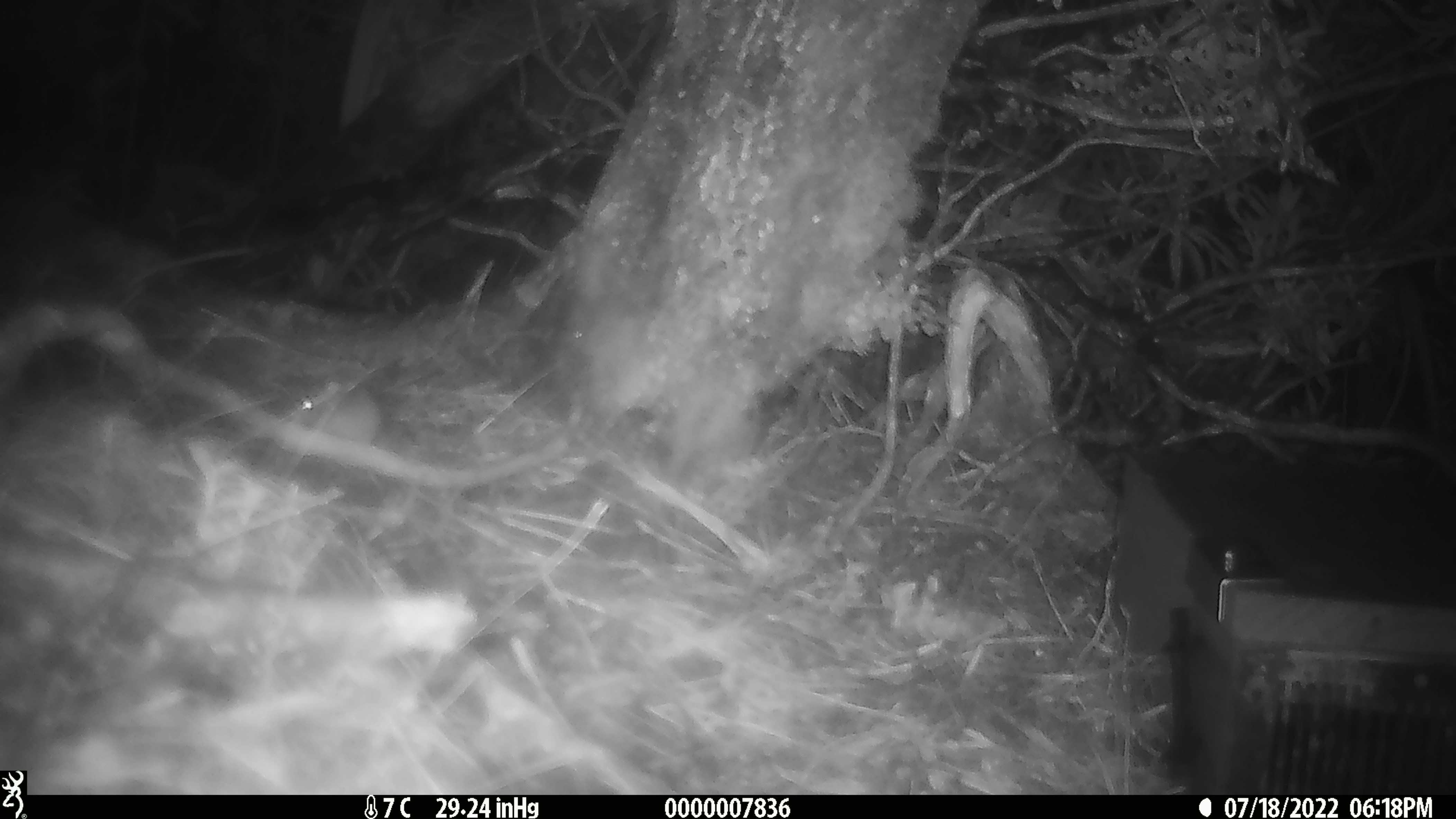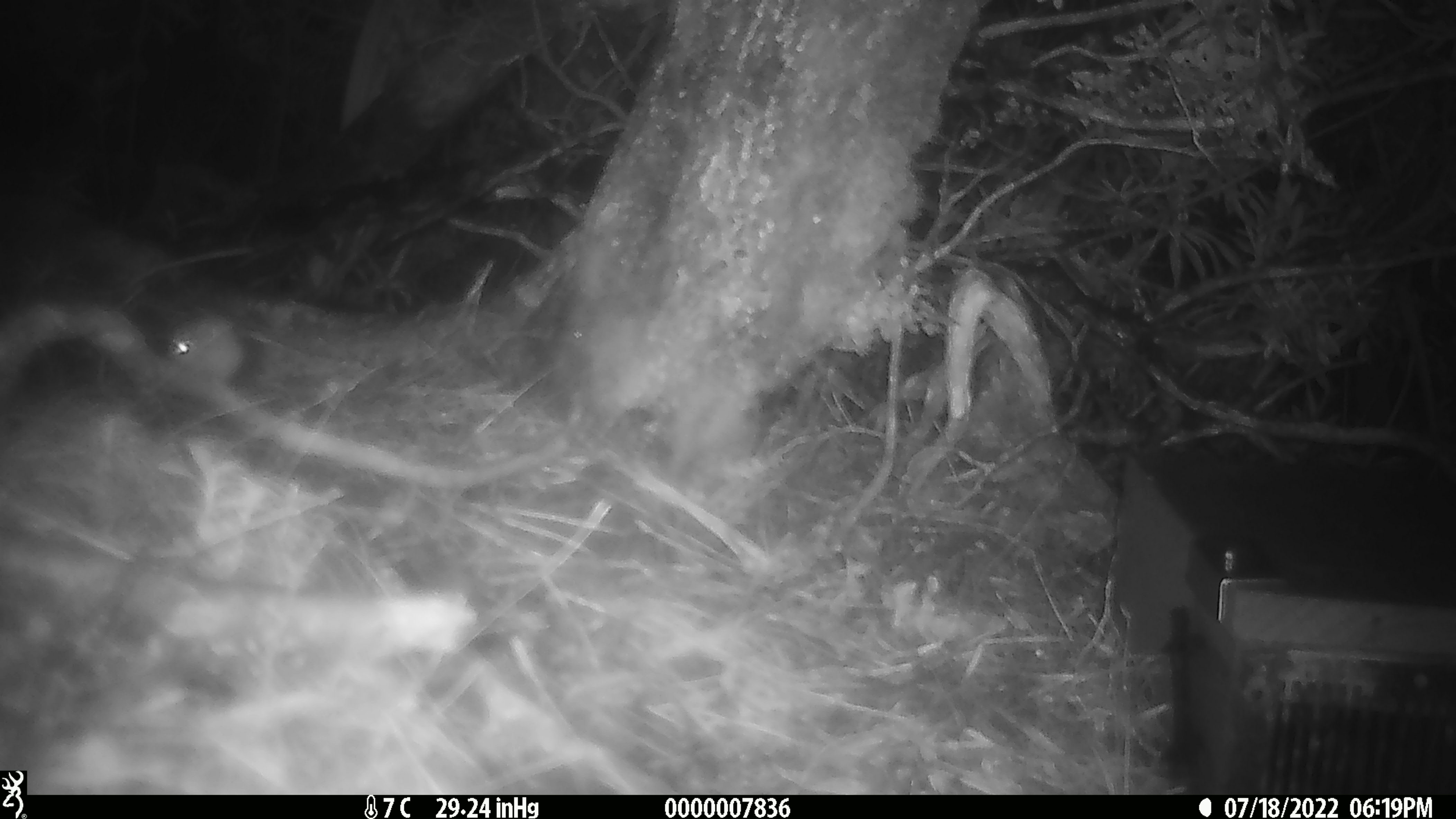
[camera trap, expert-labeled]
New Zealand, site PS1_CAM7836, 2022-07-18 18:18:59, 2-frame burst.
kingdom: Animalia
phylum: Chordata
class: Mammalia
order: Rodentia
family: Muridae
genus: Mus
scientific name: Mus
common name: mouse